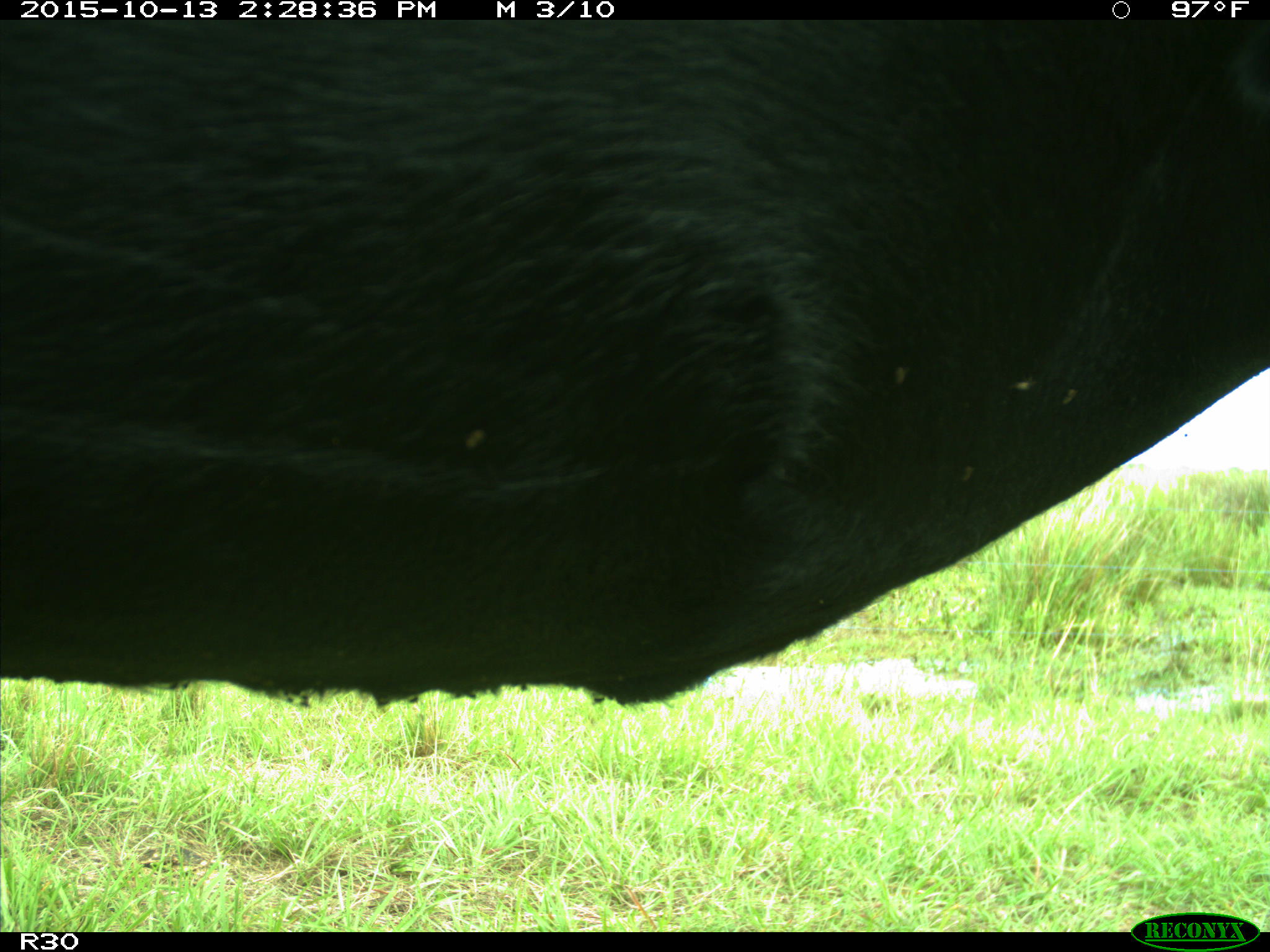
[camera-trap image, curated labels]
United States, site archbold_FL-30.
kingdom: Animalia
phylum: Chordata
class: Mammalia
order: Artiodactyla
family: Bovidae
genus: Bos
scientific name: Bos taurus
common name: domestic cow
Bos taurus (domestic cow).